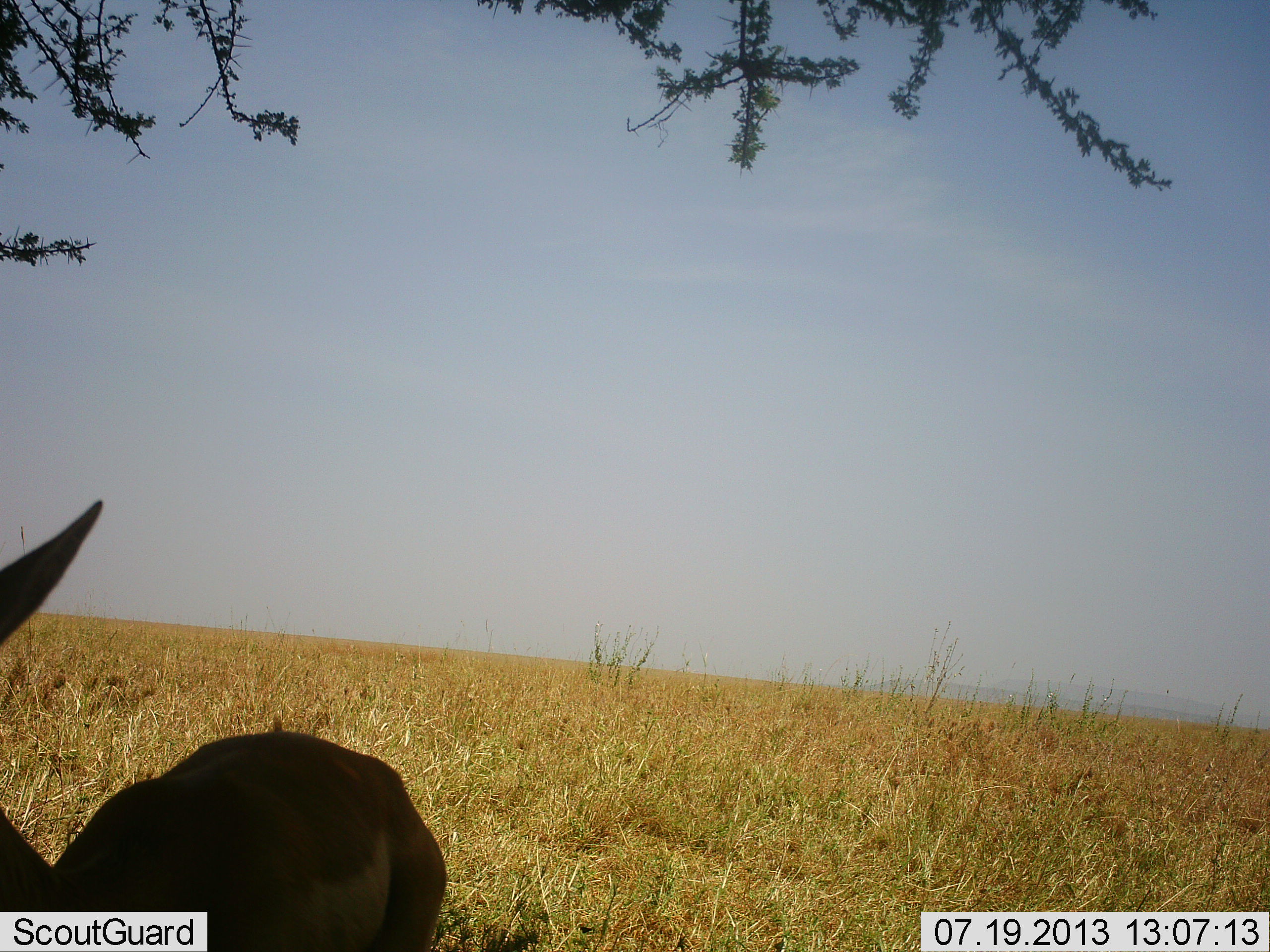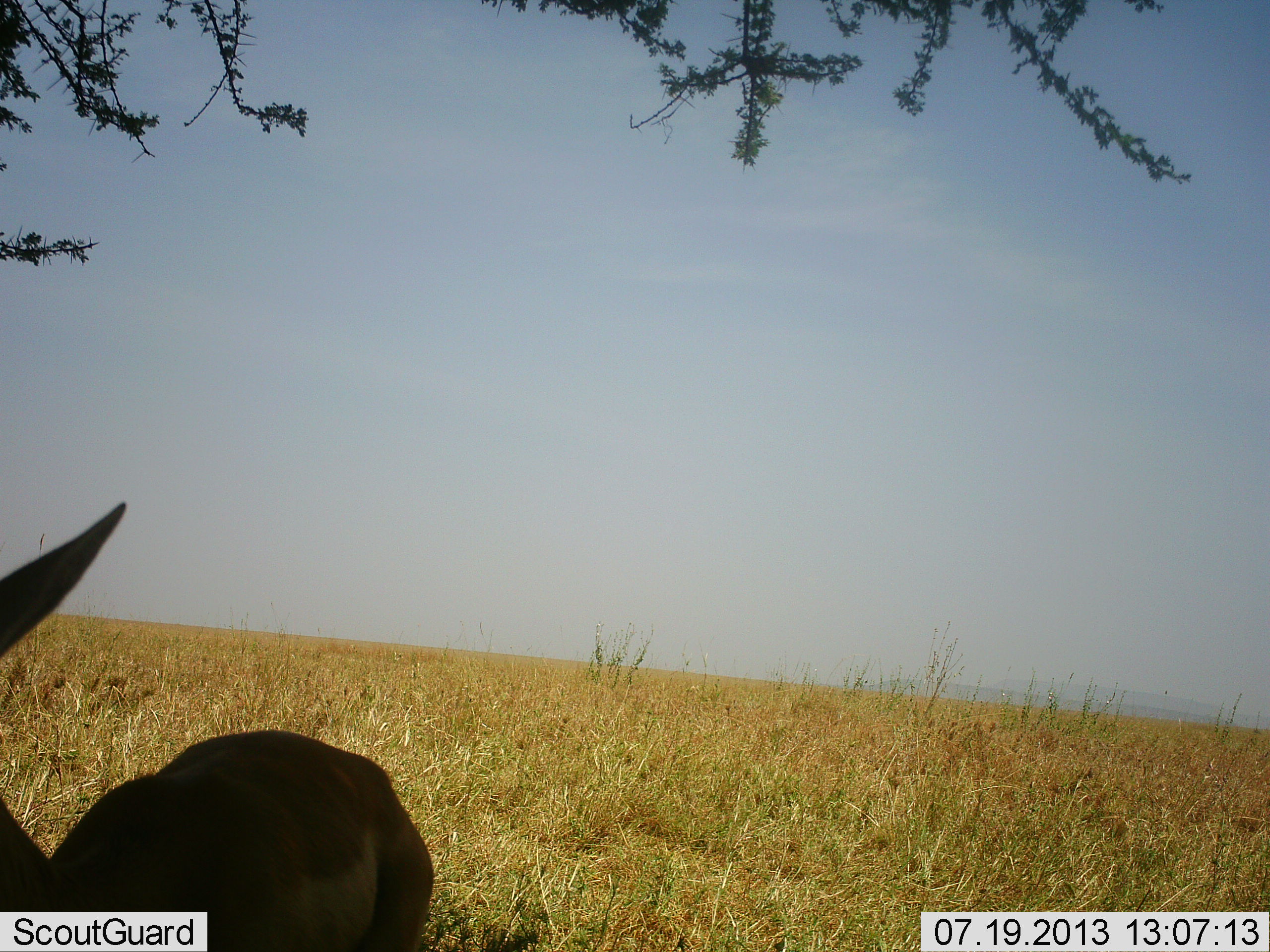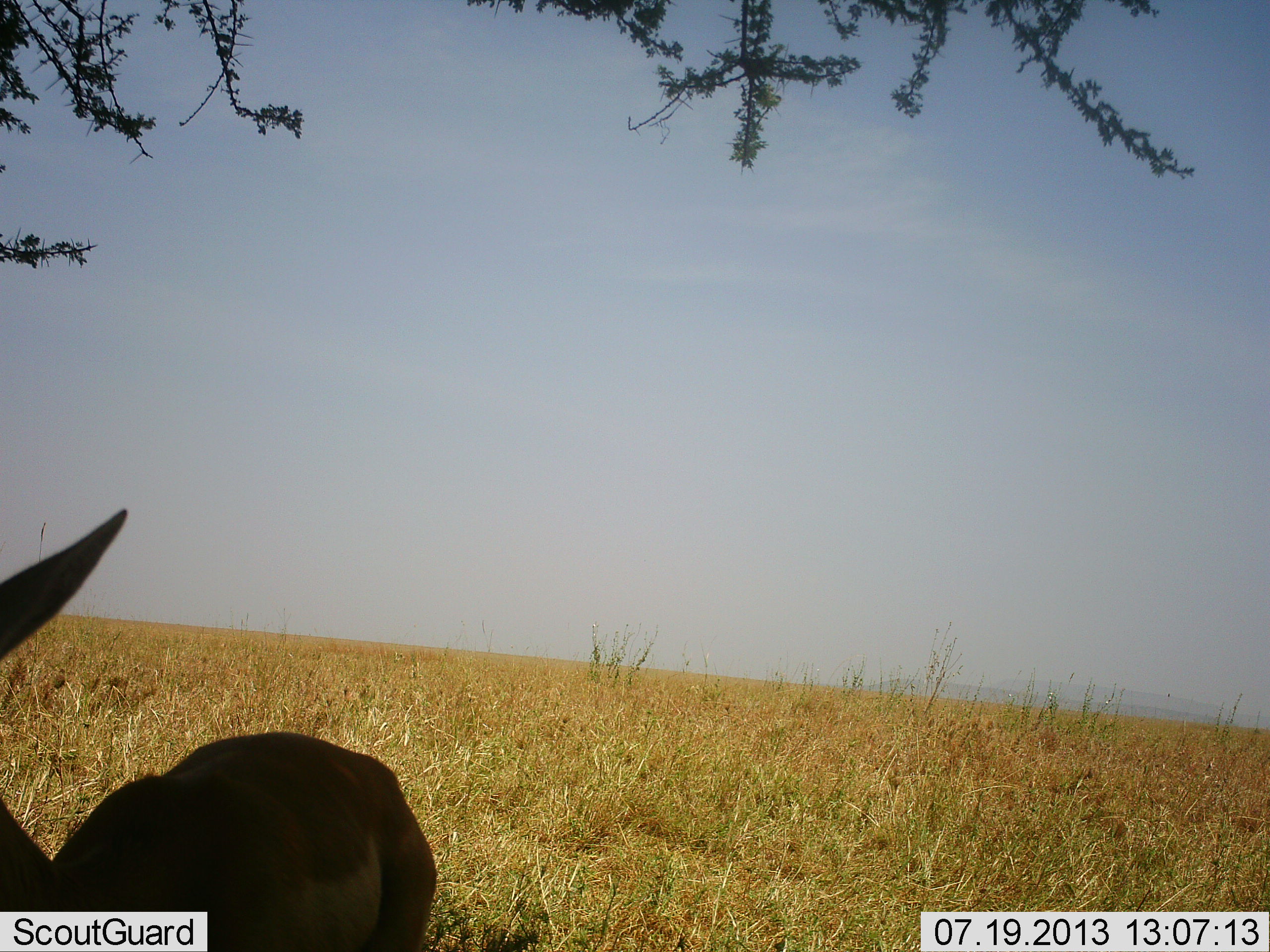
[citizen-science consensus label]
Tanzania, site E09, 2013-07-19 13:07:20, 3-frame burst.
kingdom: Animalia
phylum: Chordata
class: Mammalia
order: Artiodactyla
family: Bovidae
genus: Nanger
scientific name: Nanger granti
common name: grant's gazelle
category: gazellegrants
Gazellegrants (grant's gazelle) (Nanger granti), count 1. Behavior (volunteer vote fractions): standing 100%, resting 0%, moving 0%, interacting 0%. Young present (vote fraction): 0%. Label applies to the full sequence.